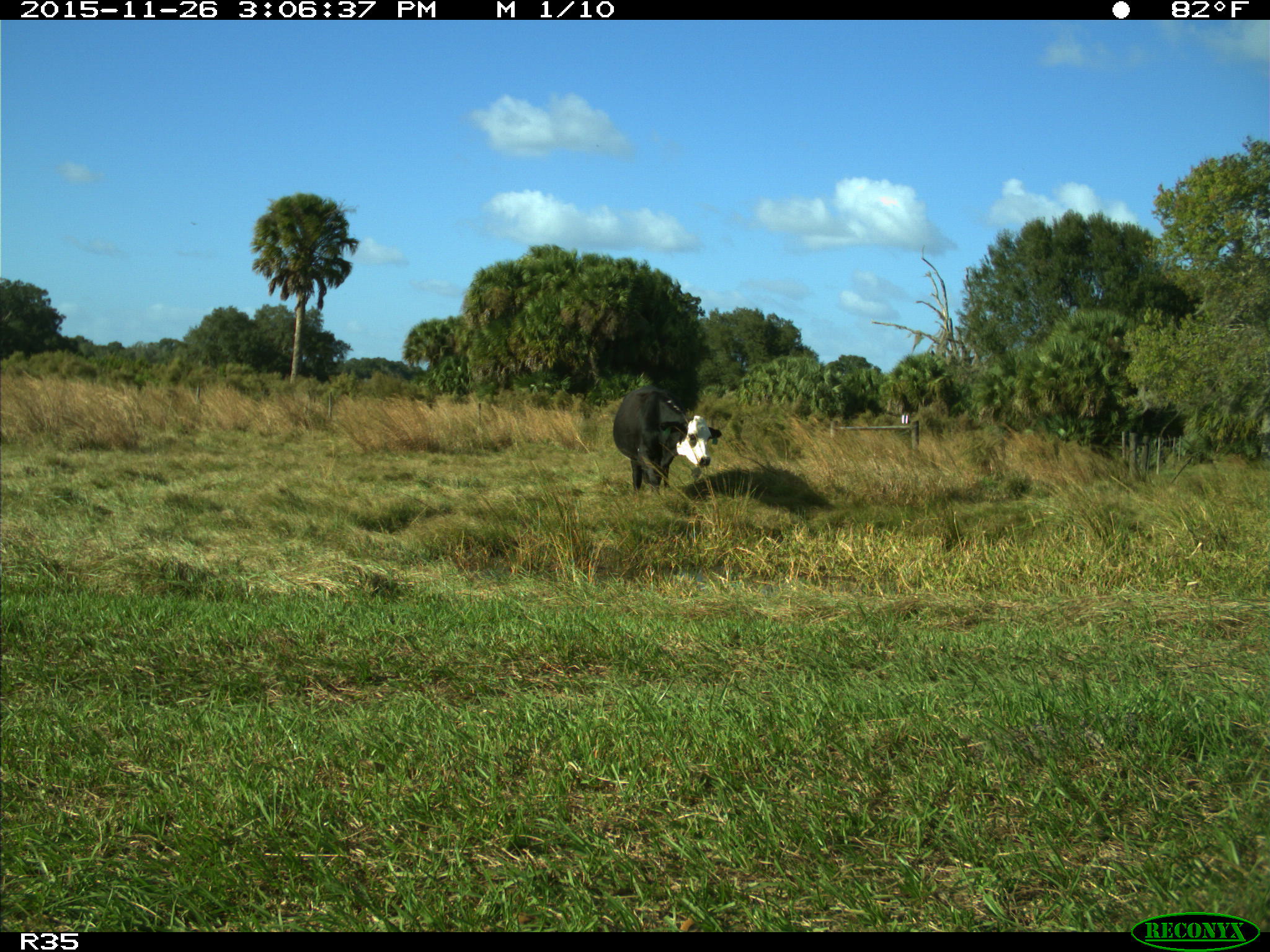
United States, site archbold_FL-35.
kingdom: Animalia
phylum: Chordata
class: Mammalia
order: Artiodactyla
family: Bovidae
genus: Bos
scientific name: Bos taurus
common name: domestic cow